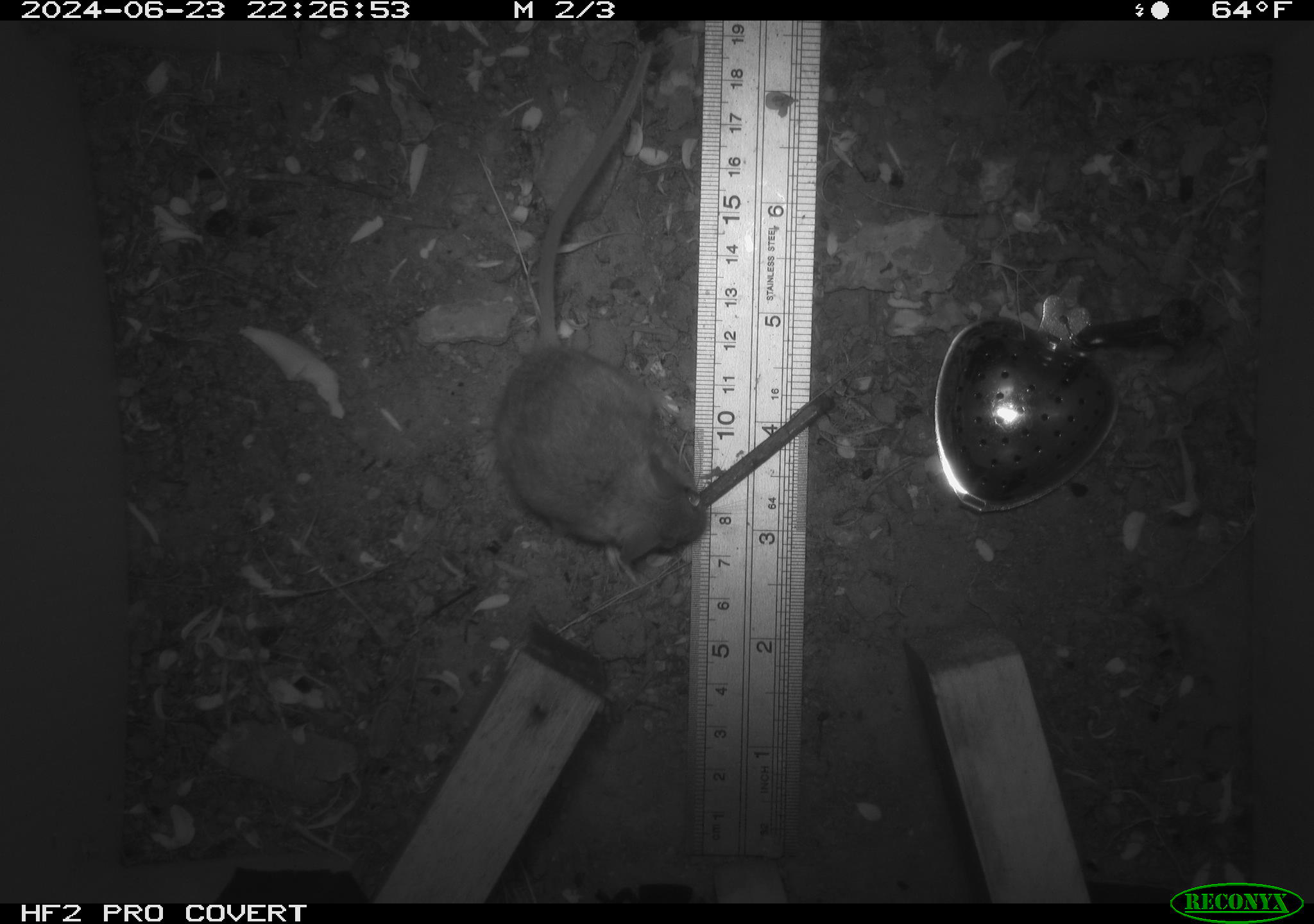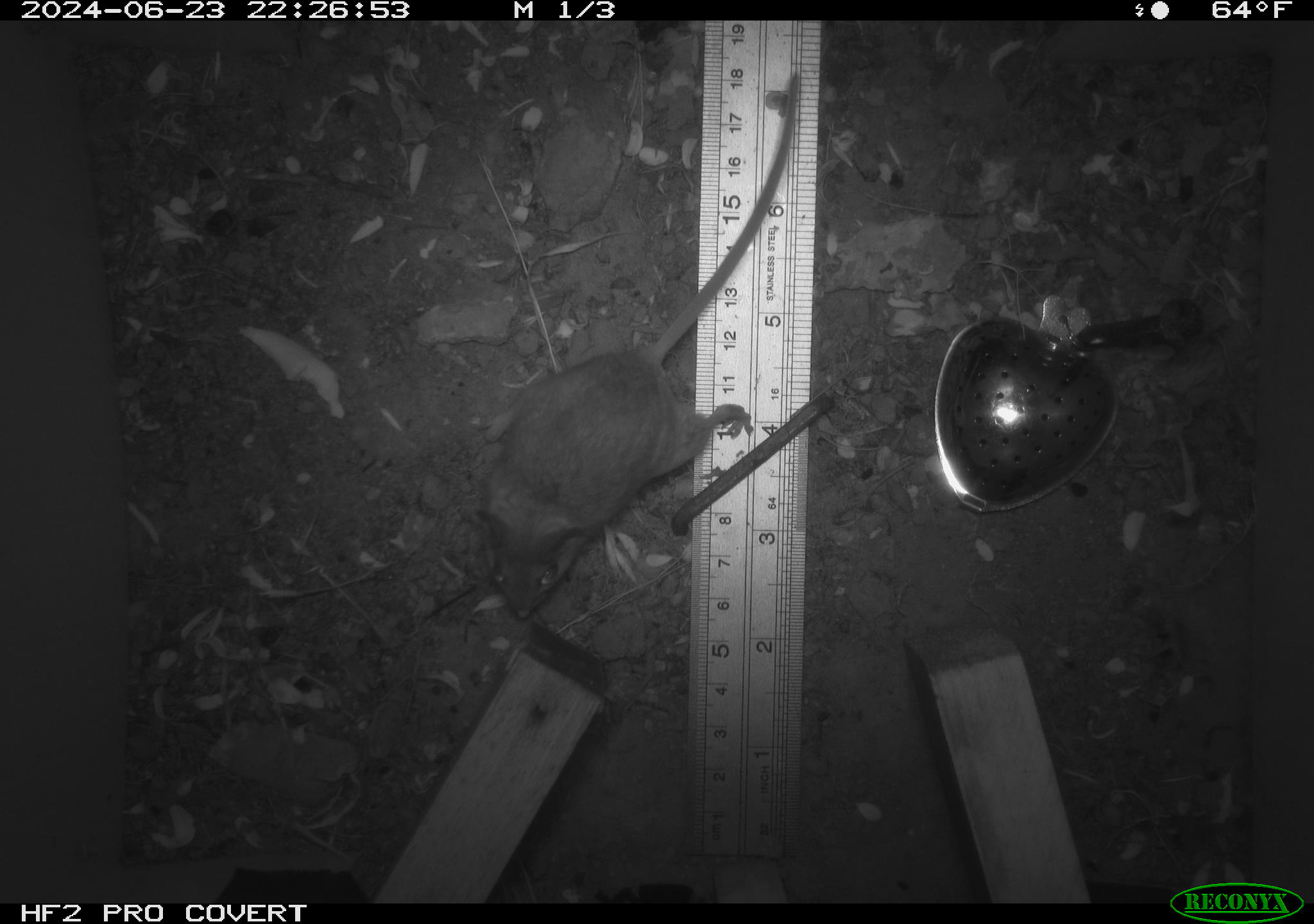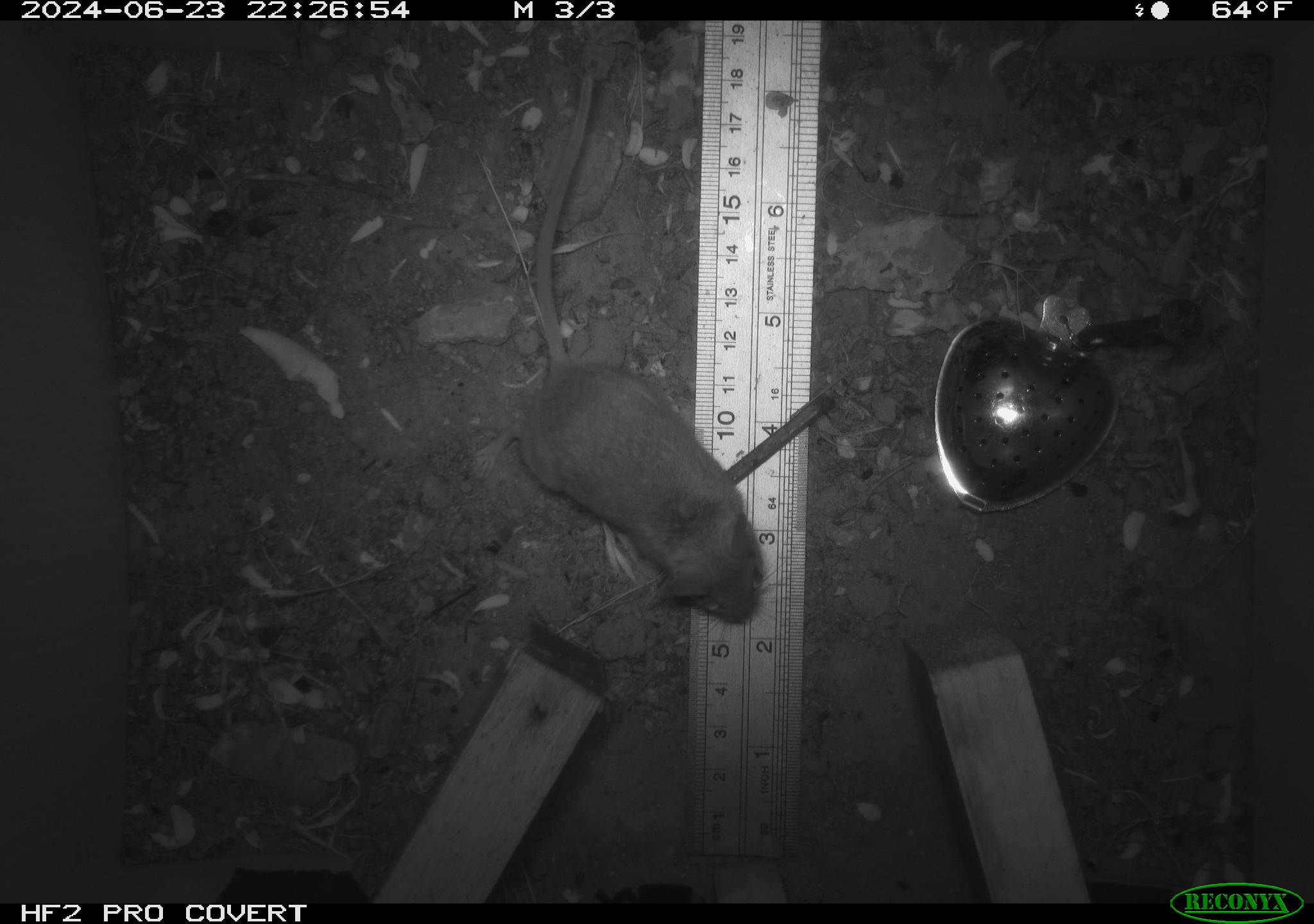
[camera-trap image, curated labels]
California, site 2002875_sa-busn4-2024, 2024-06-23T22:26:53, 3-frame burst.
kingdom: Animalia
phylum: Chordata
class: Mammalia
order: Rodentia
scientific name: Rodentia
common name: rodent